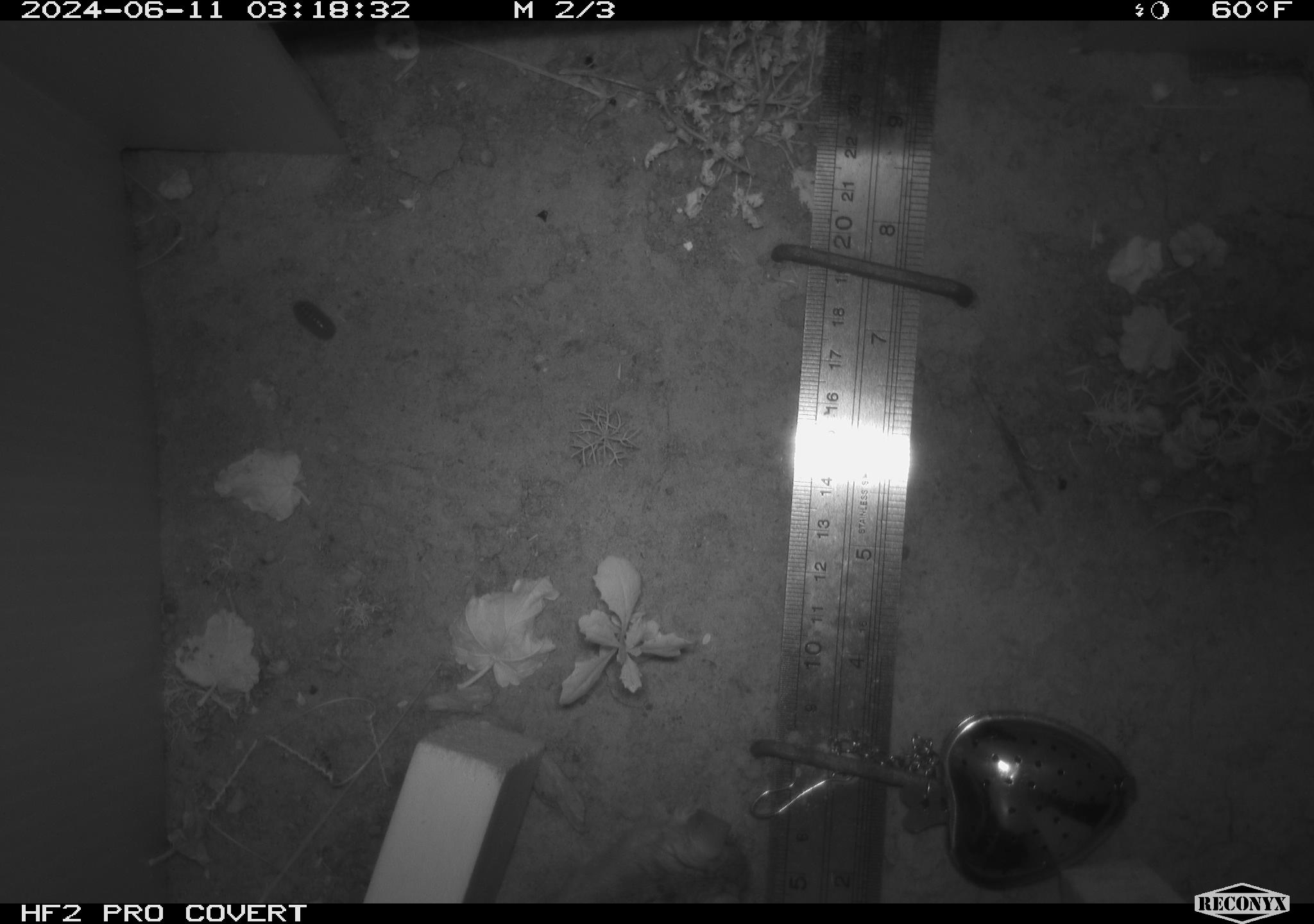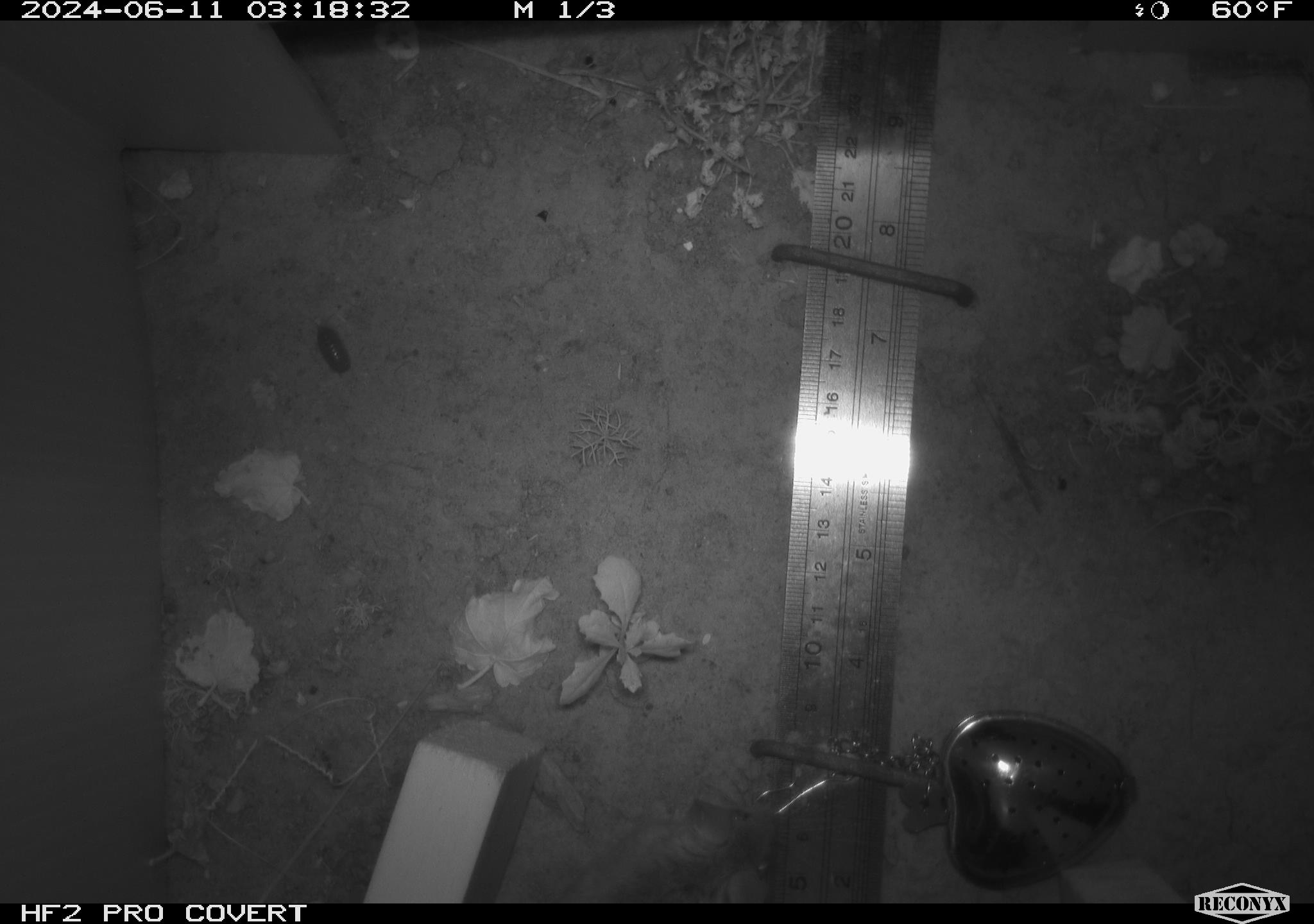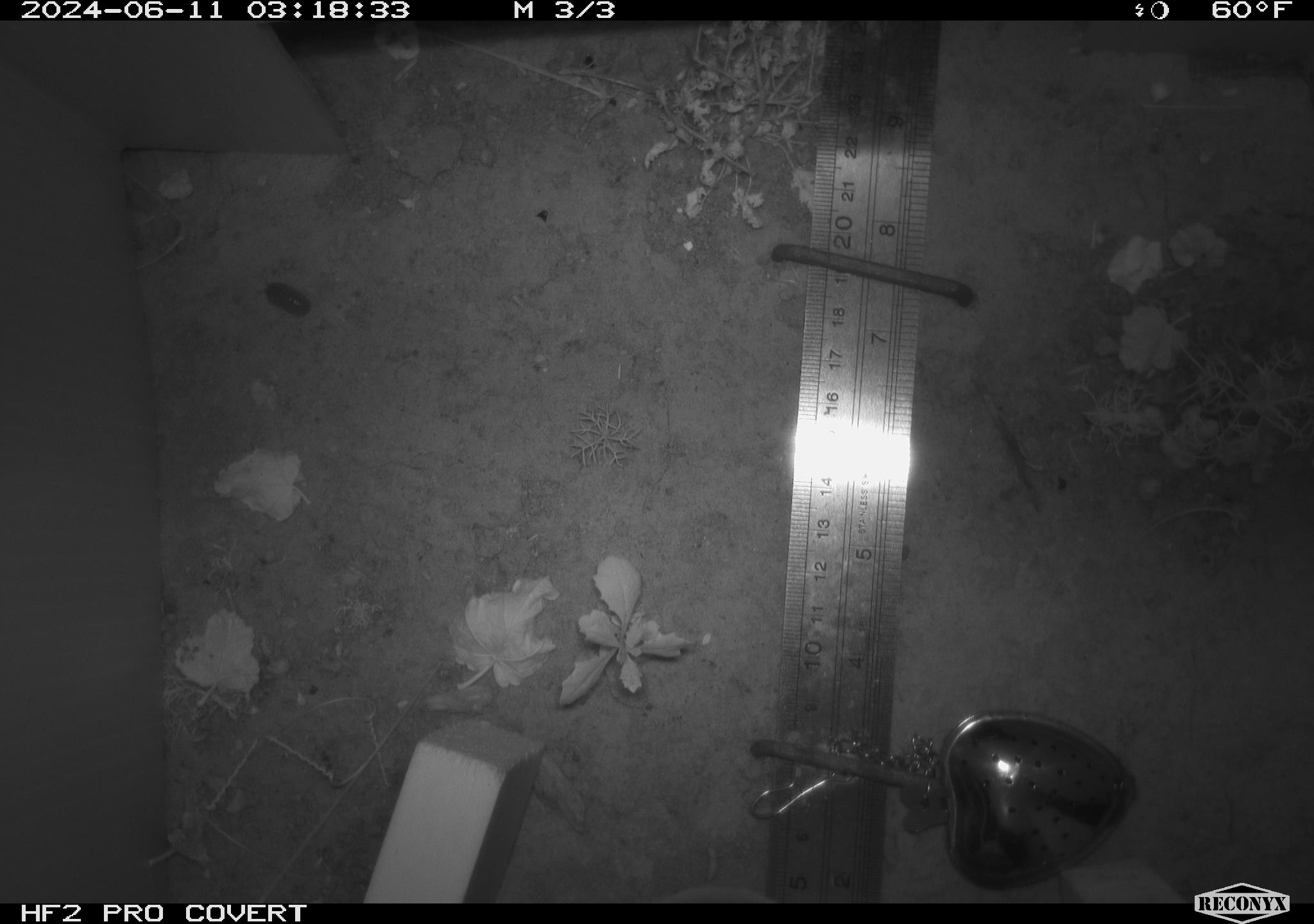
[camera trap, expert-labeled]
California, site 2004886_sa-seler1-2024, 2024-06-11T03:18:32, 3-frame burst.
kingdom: Animalia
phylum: Chordata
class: Mammalia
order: Rodentia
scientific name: Rodentia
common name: mouse species